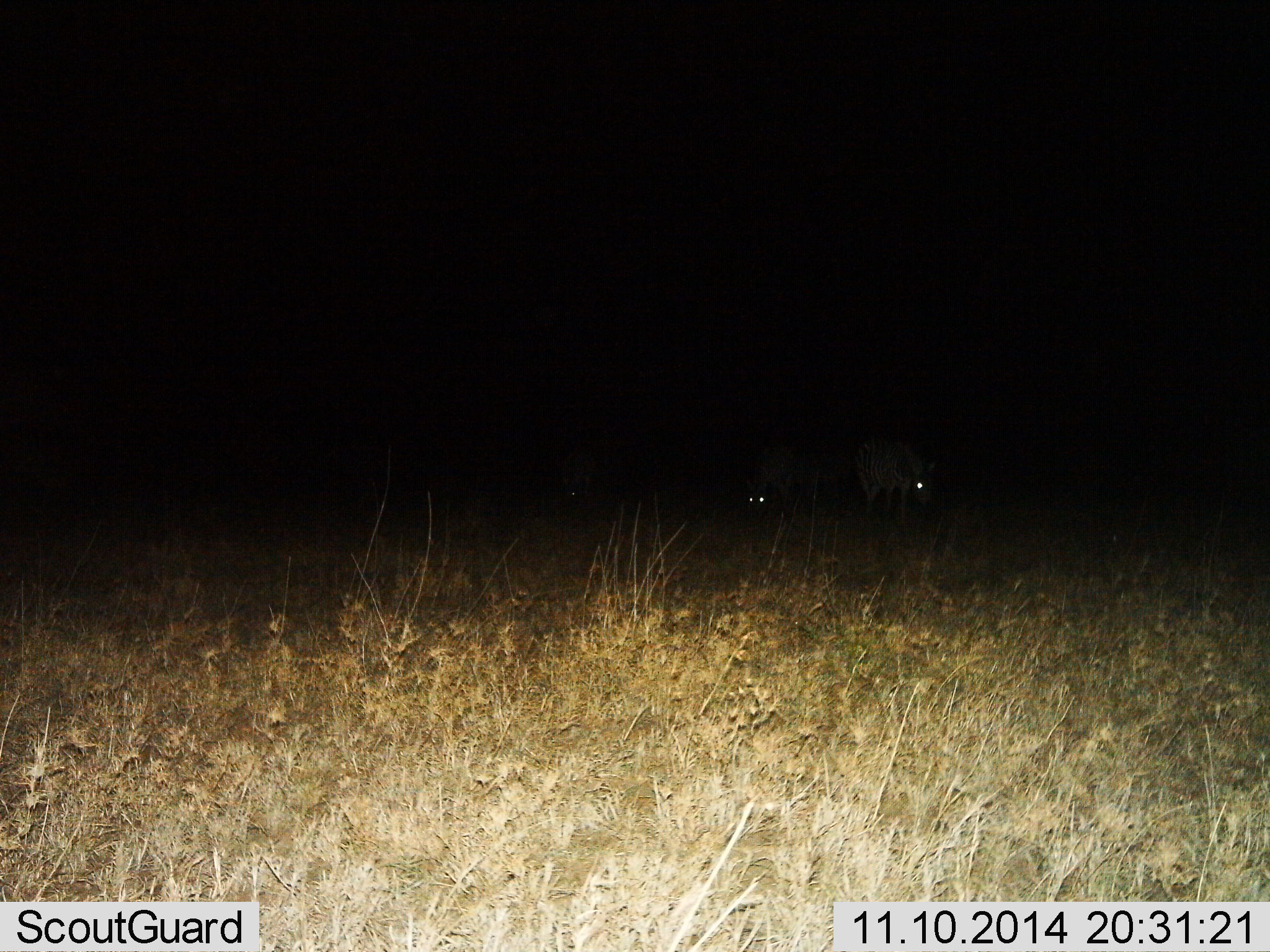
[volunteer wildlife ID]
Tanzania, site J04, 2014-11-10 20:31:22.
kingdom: Animalia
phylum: Chordata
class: Mammalia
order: Perissodactyla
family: Equidae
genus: Equus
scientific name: Equus quagga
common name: plains zebra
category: zebra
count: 3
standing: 25%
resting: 0%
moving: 62%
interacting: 0%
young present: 0%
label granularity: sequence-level